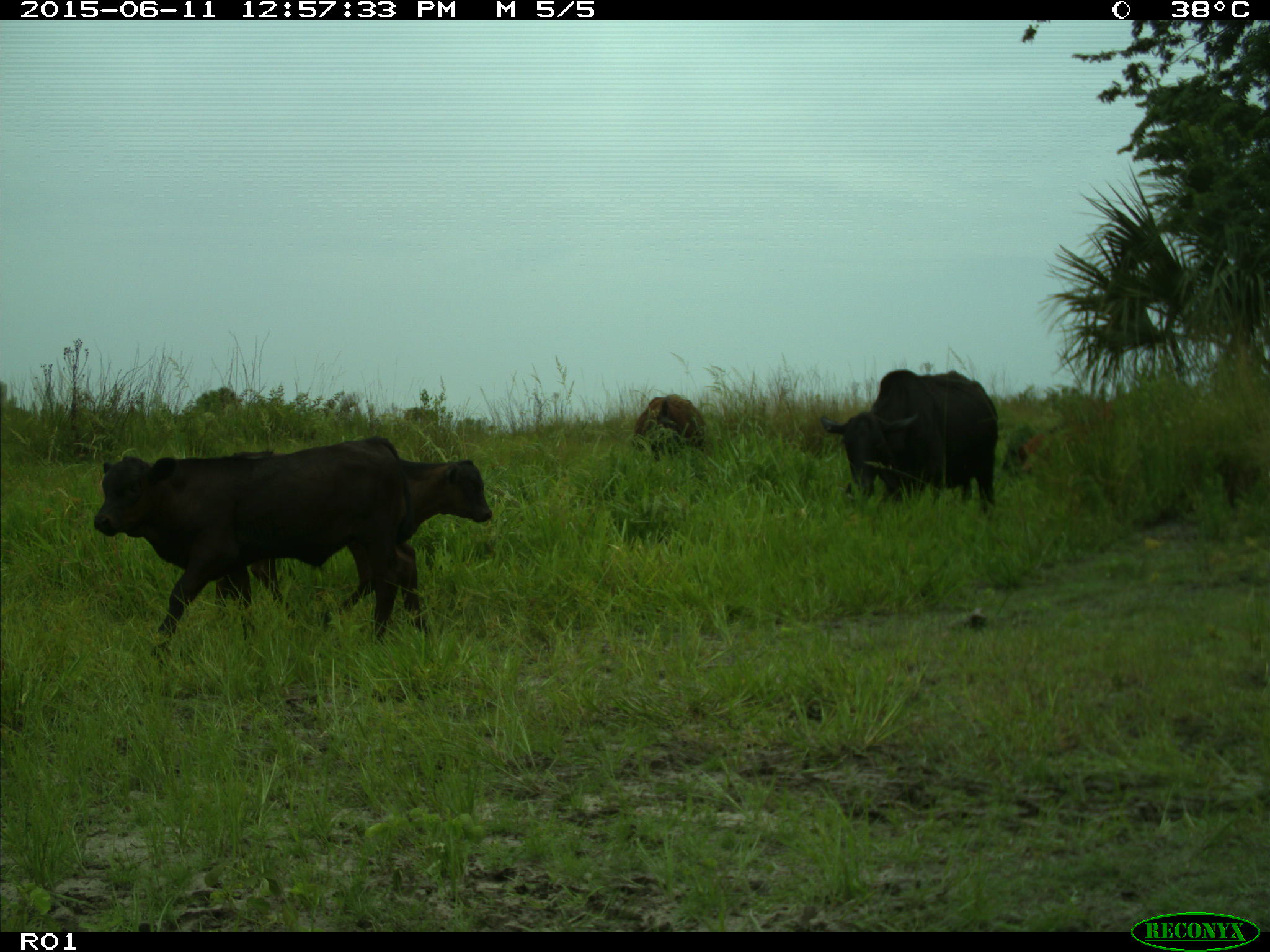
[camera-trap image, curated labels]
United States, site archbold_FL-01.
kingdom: Animalia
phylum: Chordata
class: Mammalia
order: Artiodactyla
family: Bovidae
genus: Bos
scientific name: Bos taurus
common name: domestic cow